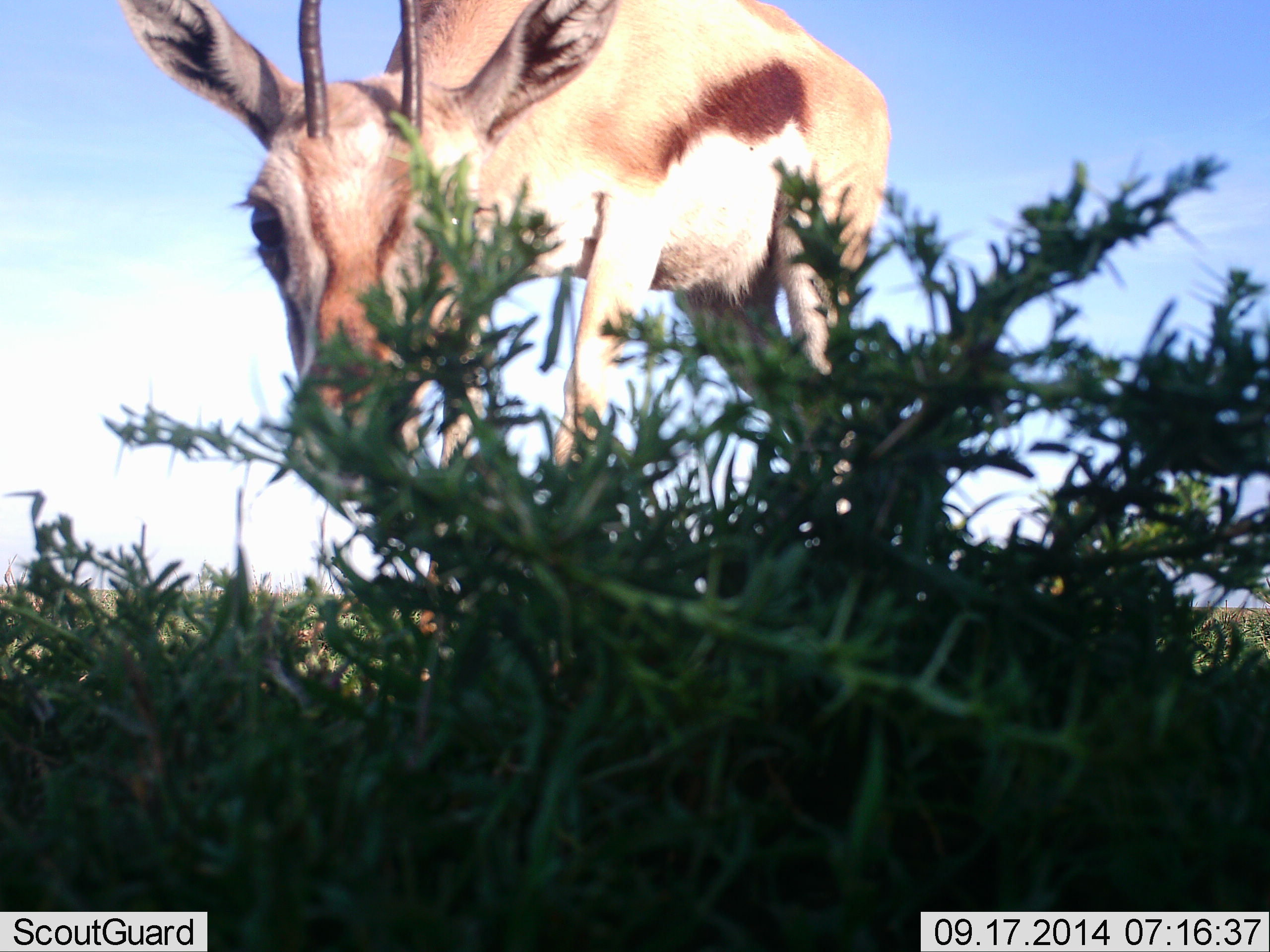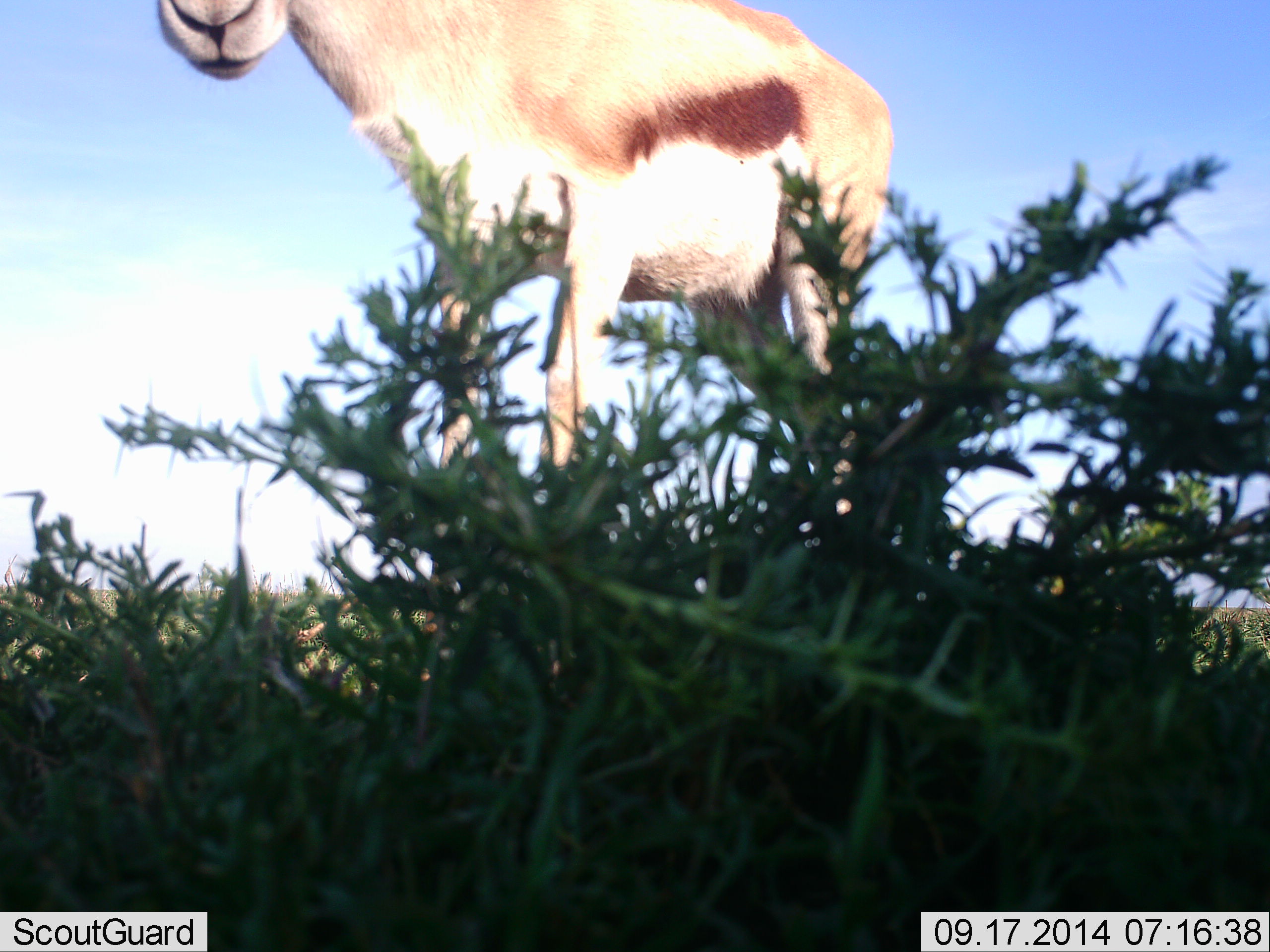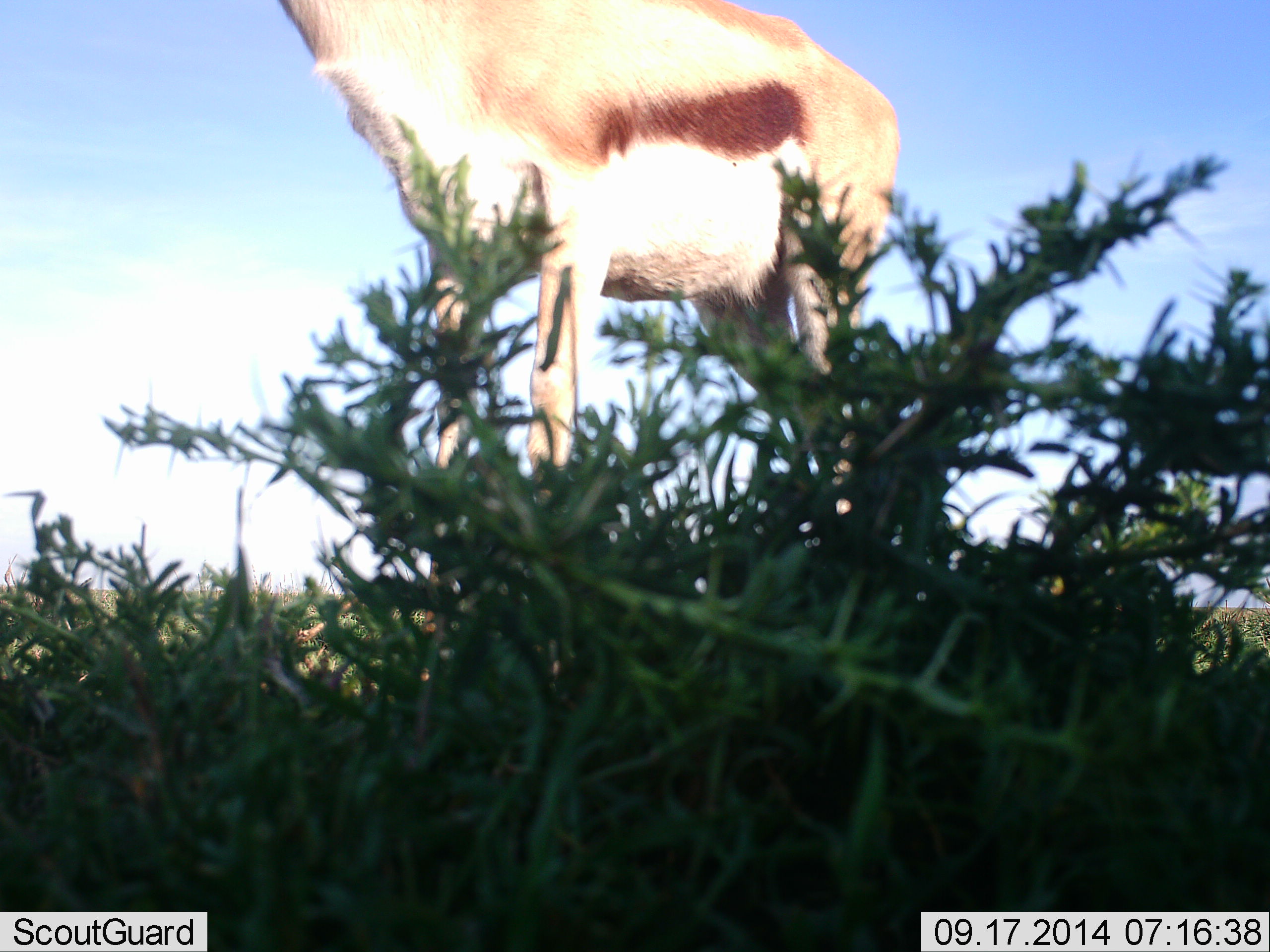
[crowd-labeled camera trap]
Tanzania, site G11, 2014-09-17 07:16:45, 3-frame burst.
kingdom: Animalia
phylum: Chordata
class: Mammalia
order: Artiodactyla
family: Bovidae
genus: Eudorcas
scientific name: Eudorcas thomsonii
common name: thomson's gazelle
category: gazellethomsons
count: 1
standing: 50%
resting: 0%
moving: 10%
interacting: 10%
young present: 0%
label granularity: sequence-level